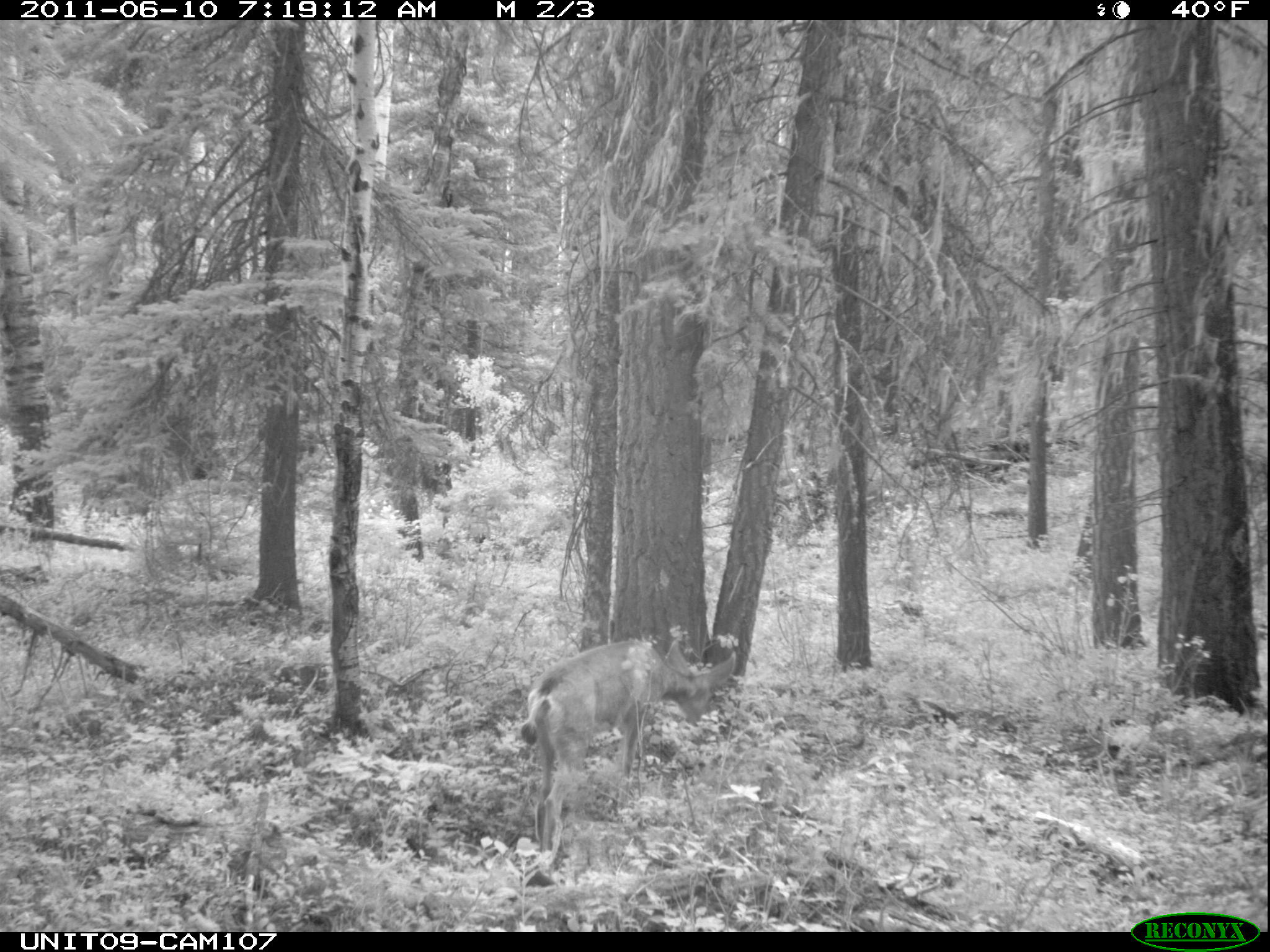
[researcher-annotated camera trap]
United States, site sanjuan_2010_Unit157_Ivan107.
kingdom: Animalia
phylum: Chordata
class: Mammalia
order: Artiodactyla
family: Cervidae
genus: Odocoileus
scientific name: Odocoileus hemionus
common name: mule deer